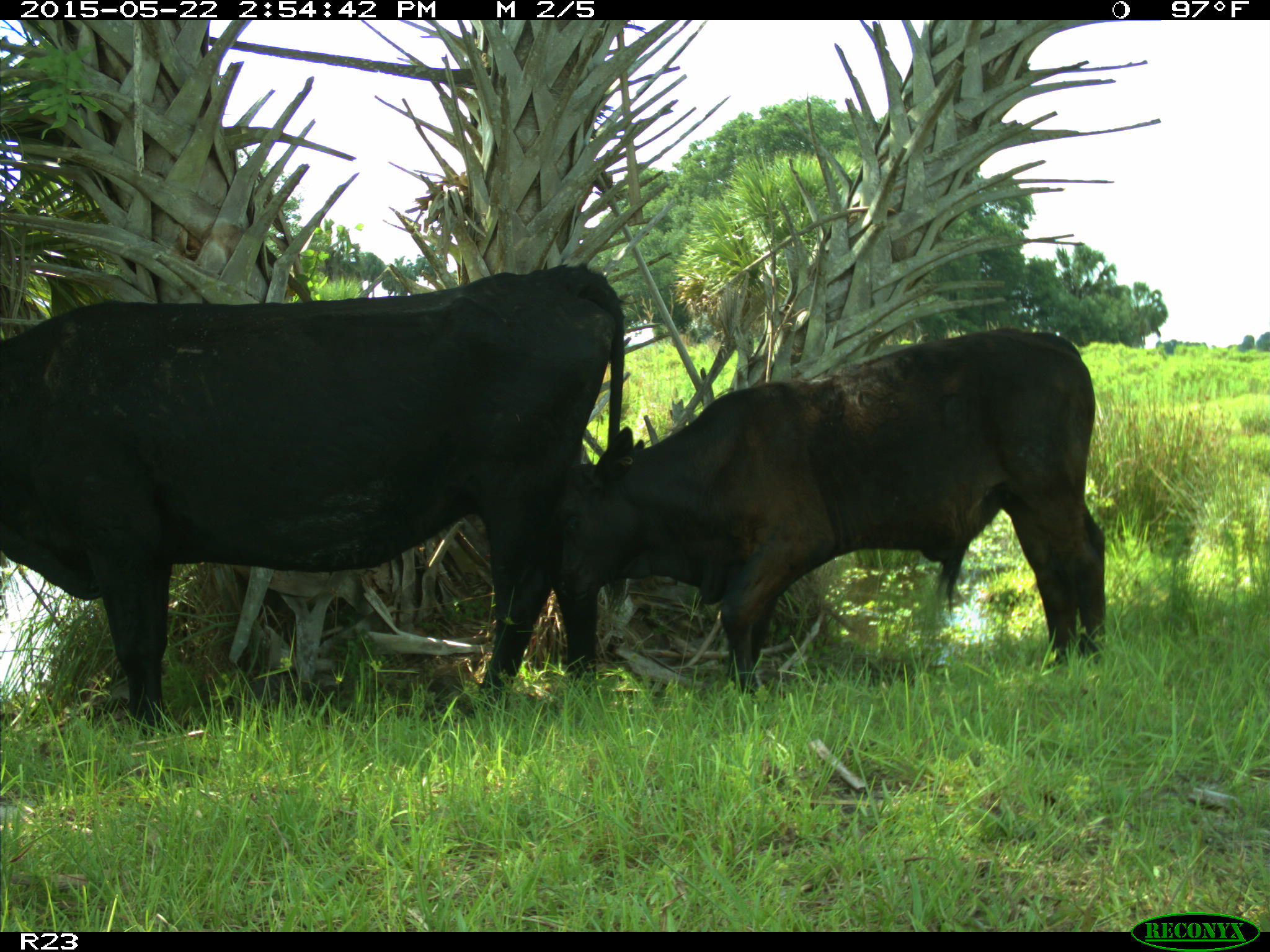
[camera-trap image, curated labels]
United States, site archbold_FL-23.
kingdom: Animalia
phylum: Chordata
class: Mammalia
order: Artiodactyla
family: Bovidae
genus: Bos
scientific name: Bos taurus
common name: domestic cow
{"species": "Bos taurus (domestic cow)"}